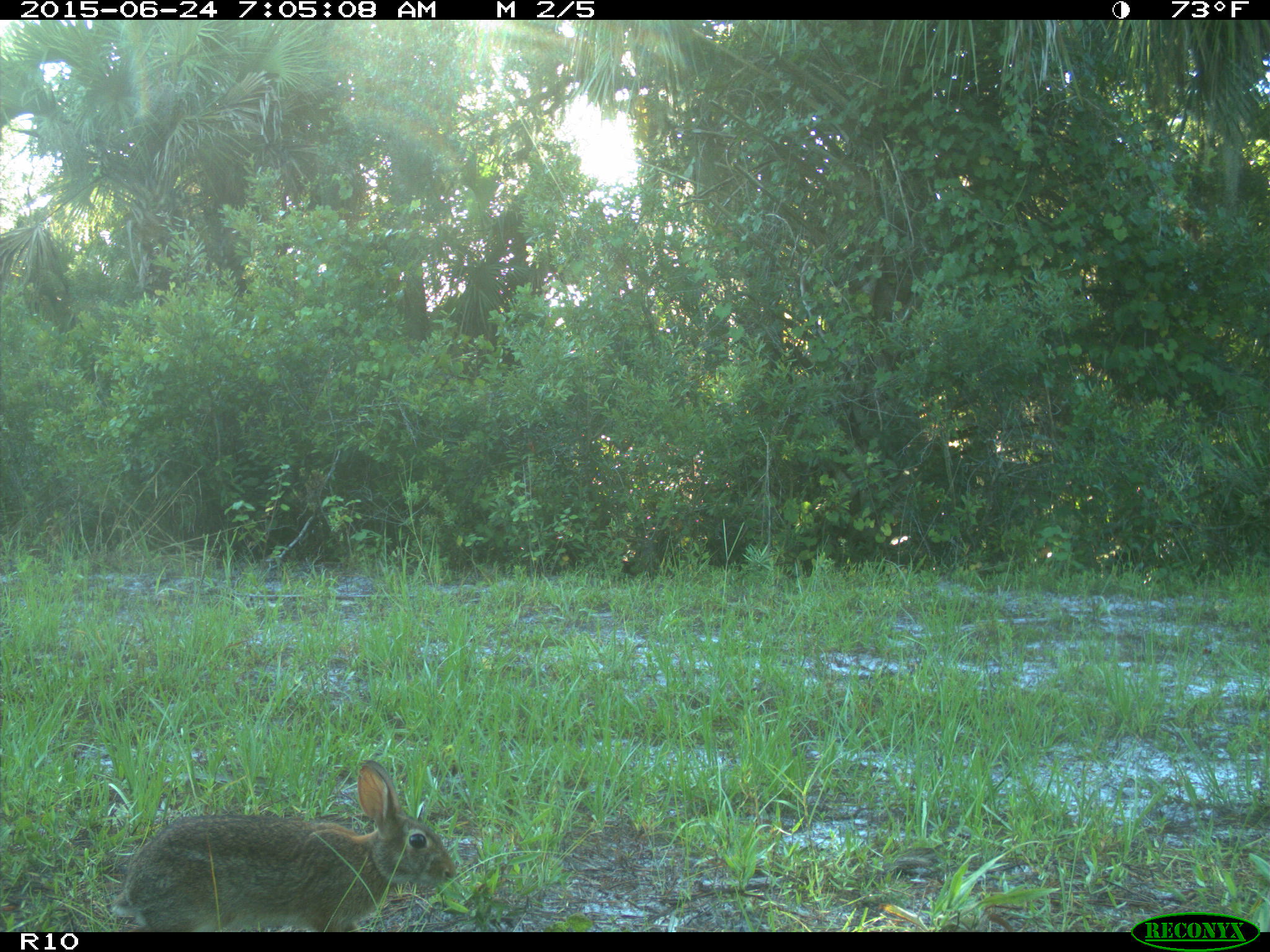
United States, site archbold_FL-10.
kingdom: Animalia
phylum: Chordata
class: Mammalia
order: Lagomorpha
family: Leporidae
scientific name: Leporidae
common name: rabbits and hares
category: unidentified rabbit